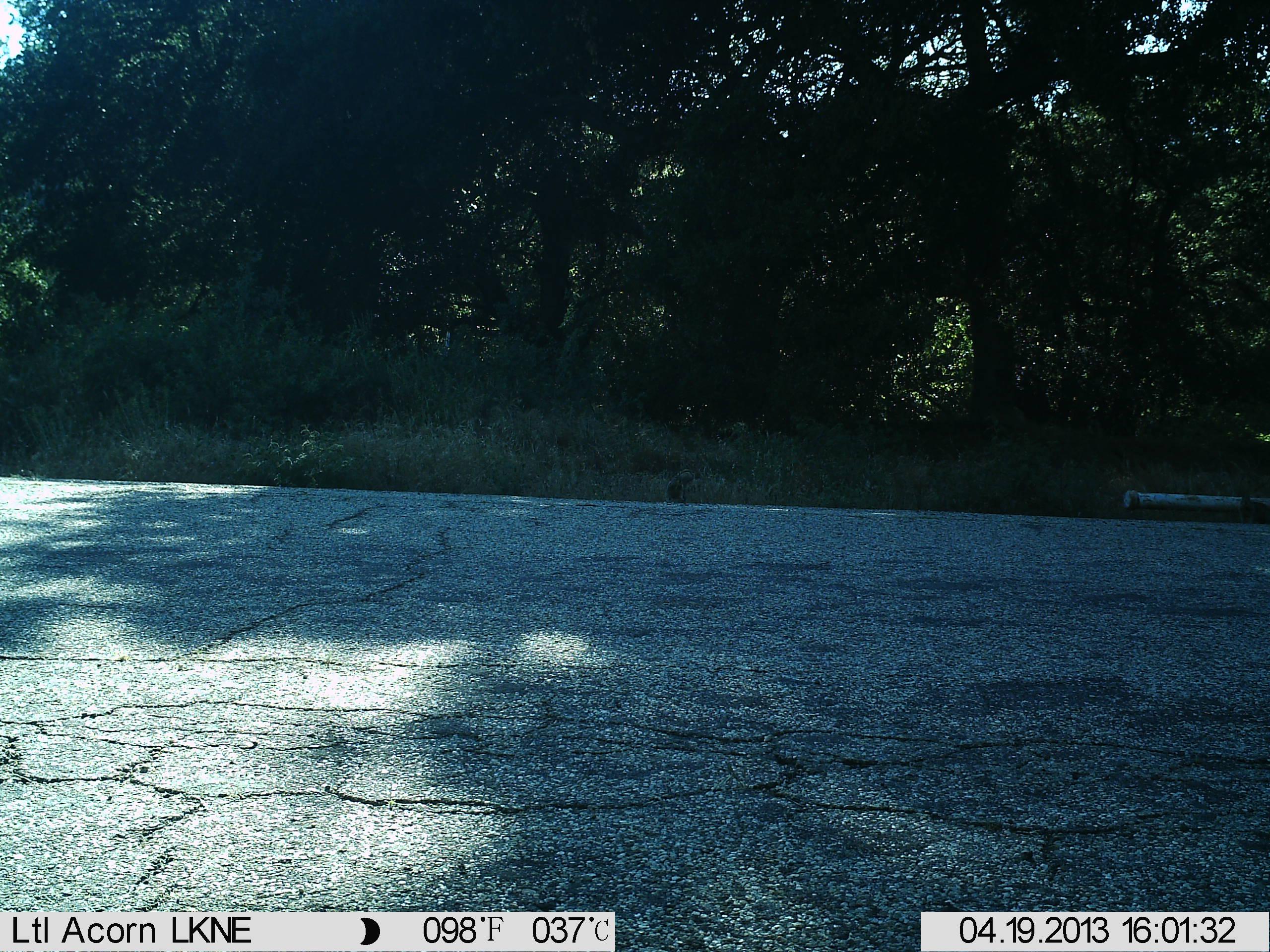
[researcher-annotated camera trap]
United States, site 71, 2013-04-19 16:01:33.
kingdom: Animalia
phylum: Chordata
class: Mammalia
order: Rodentia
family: Sciuridae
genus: Sciurus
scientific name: Sciurus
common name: squirrel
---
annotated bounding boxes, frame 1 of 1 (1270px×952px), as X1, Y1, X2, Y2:
squirrel: 665, 468, 702, 506